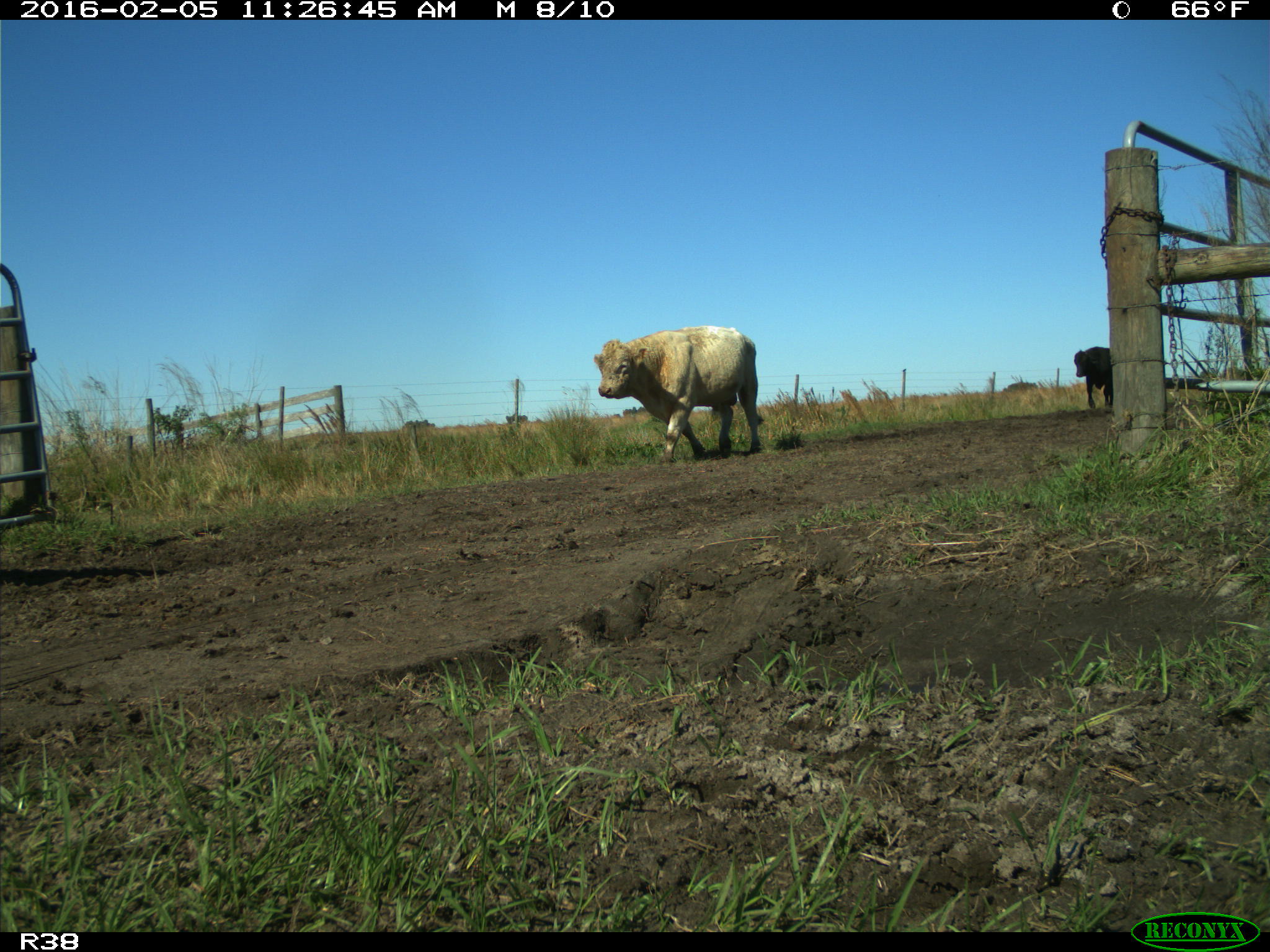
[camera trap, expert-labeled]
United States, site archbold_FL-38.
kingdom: Animalia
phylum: Chordata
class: Mammalia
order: Artiodactyla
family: Bovidae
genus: Bos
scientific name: Bos taurus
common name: domestic cow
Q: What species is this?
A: Bos taurus (domestic cow).